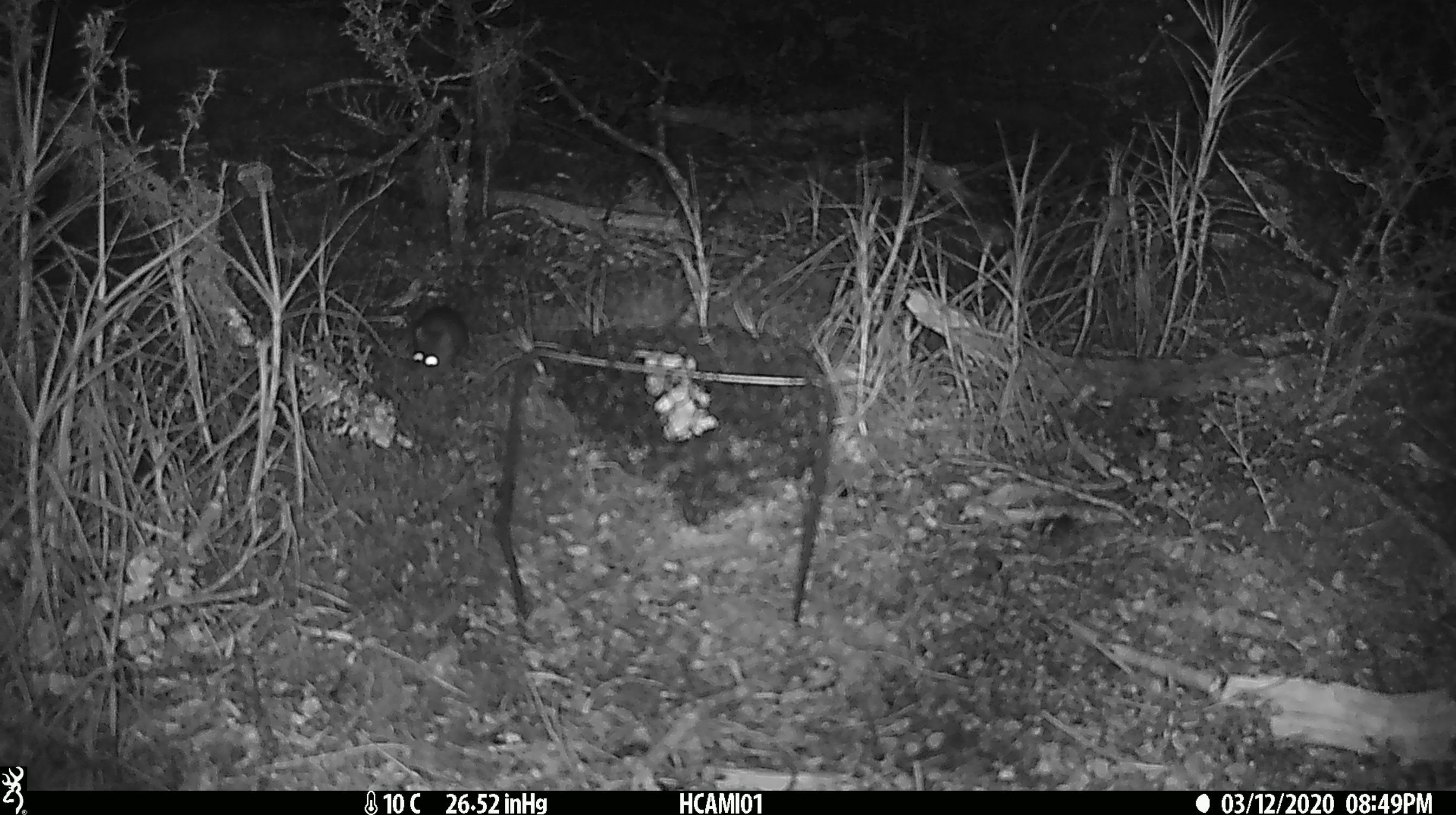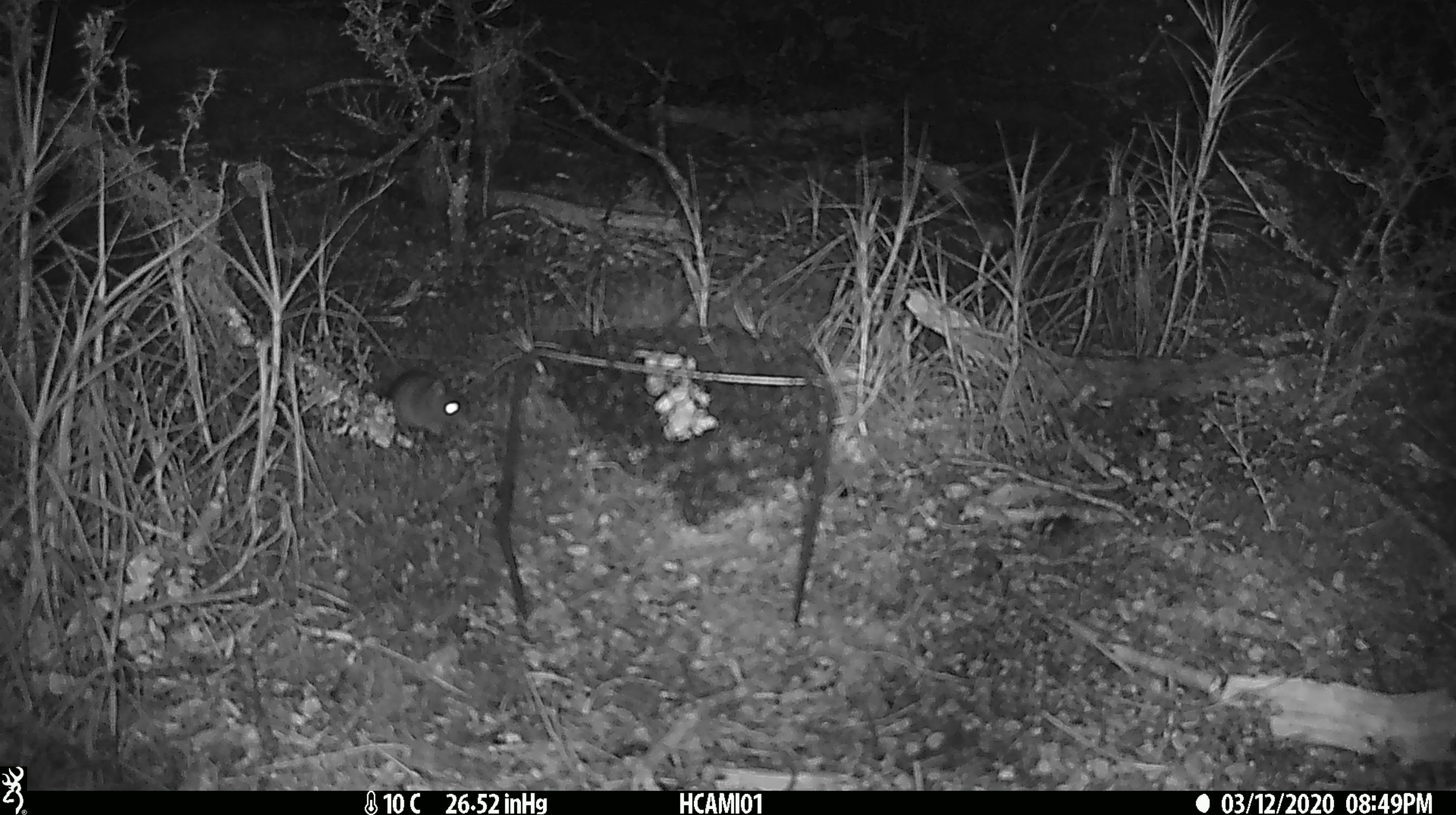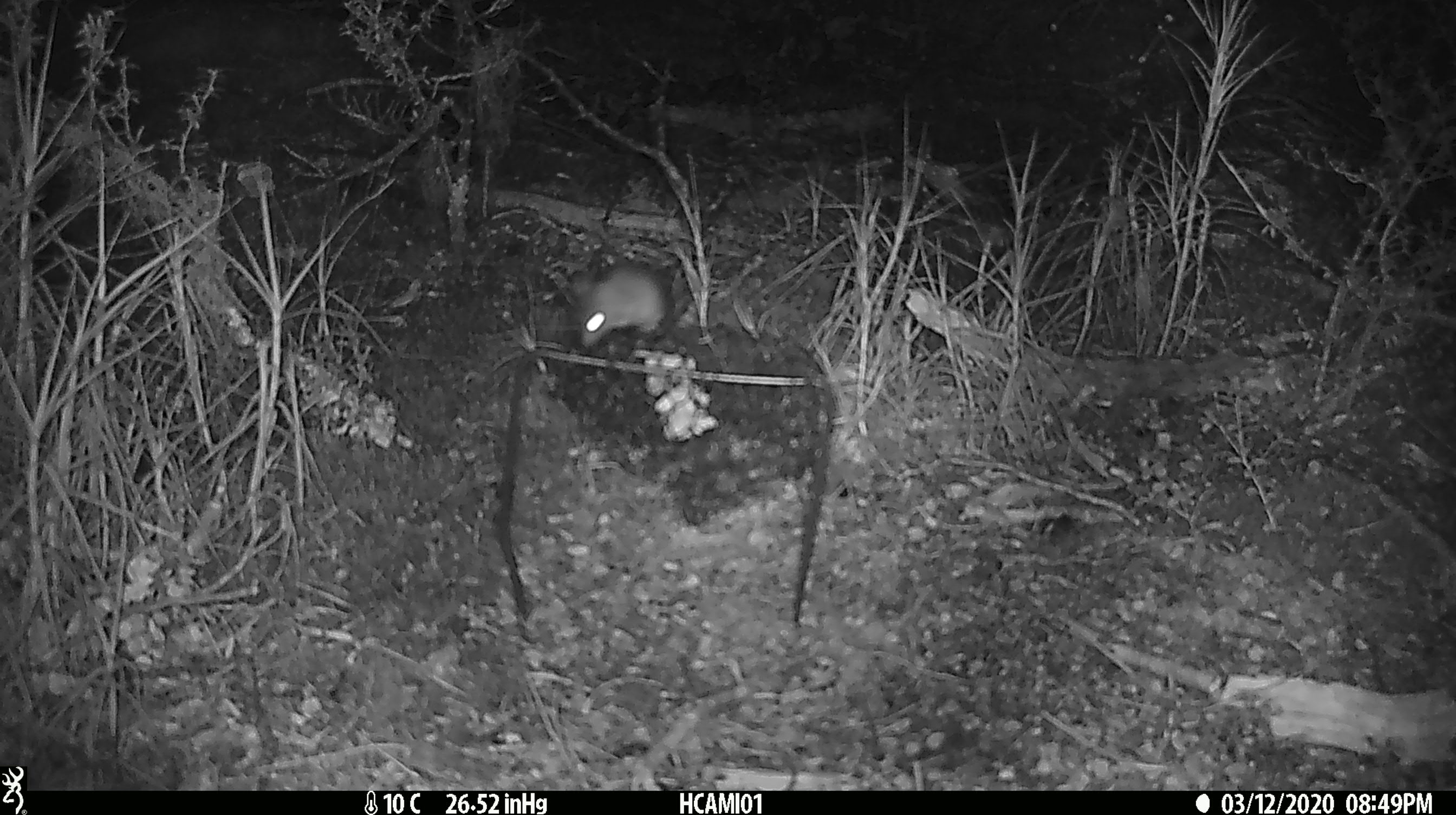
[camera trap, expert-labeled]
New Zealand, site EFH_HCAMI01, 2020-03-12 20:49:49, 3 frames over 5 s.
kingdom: Animalia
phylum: Chordata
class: Mammalia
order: Rodentia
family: Muridae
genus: Mus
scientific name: Mus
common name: mouse